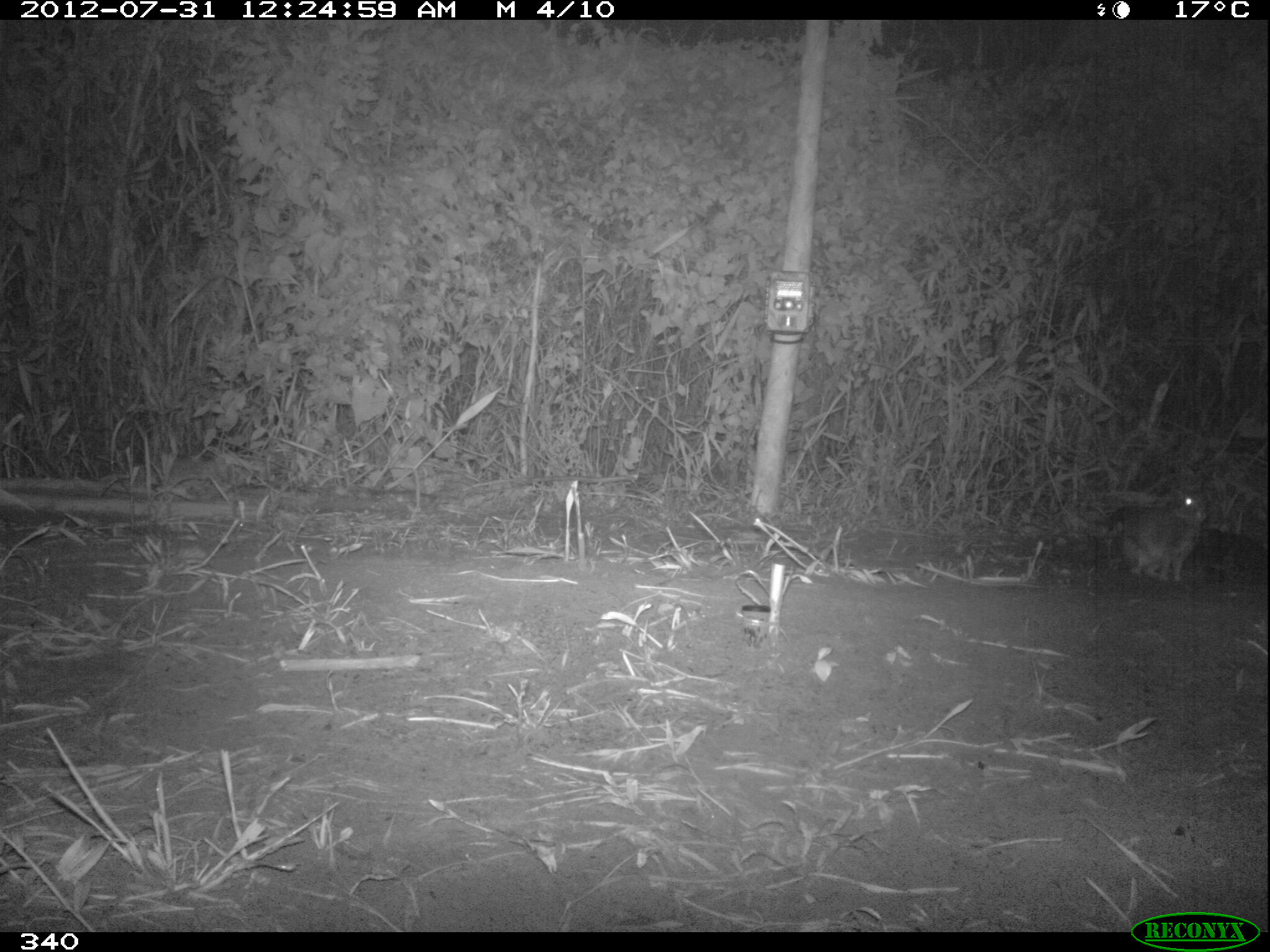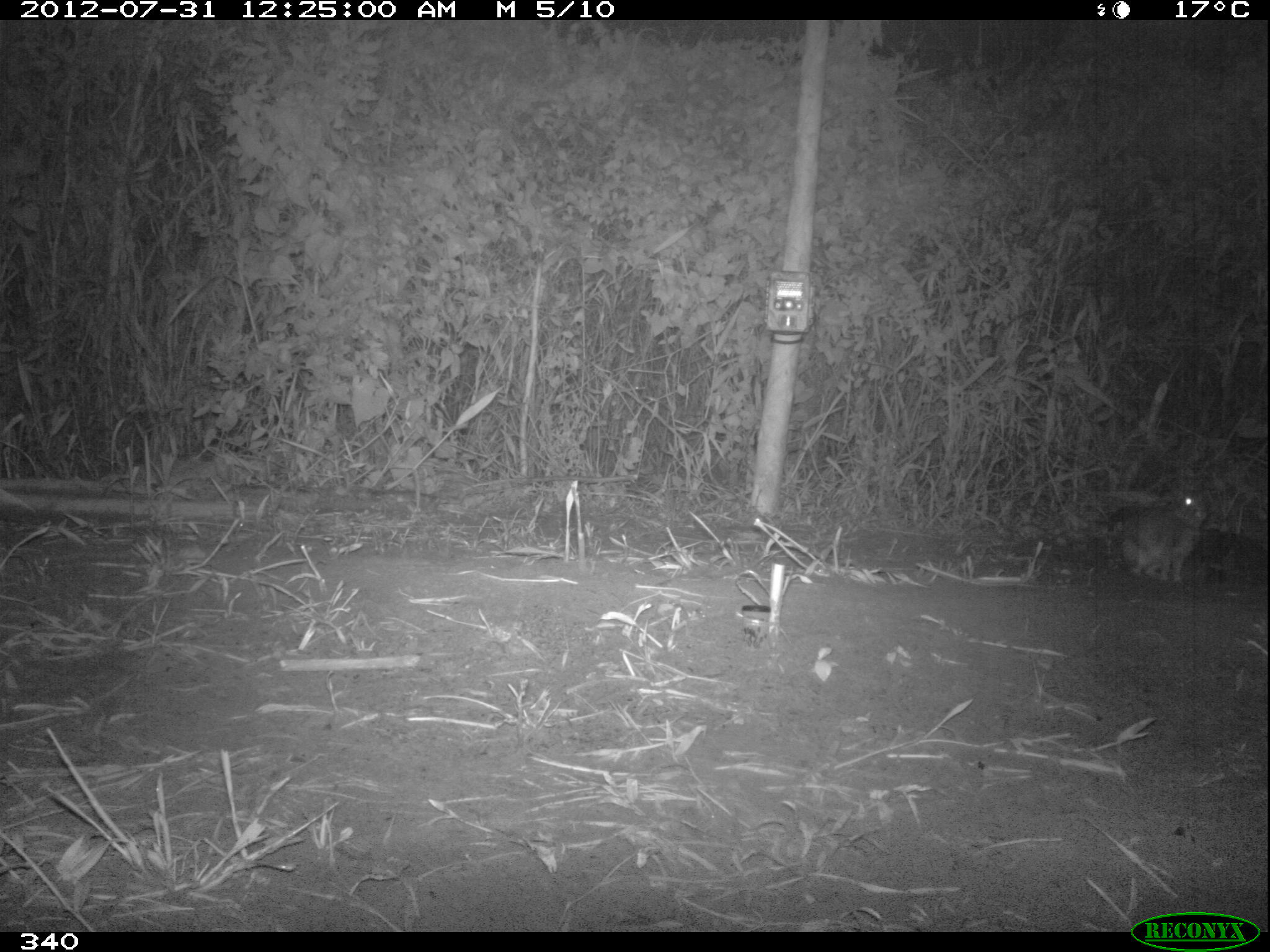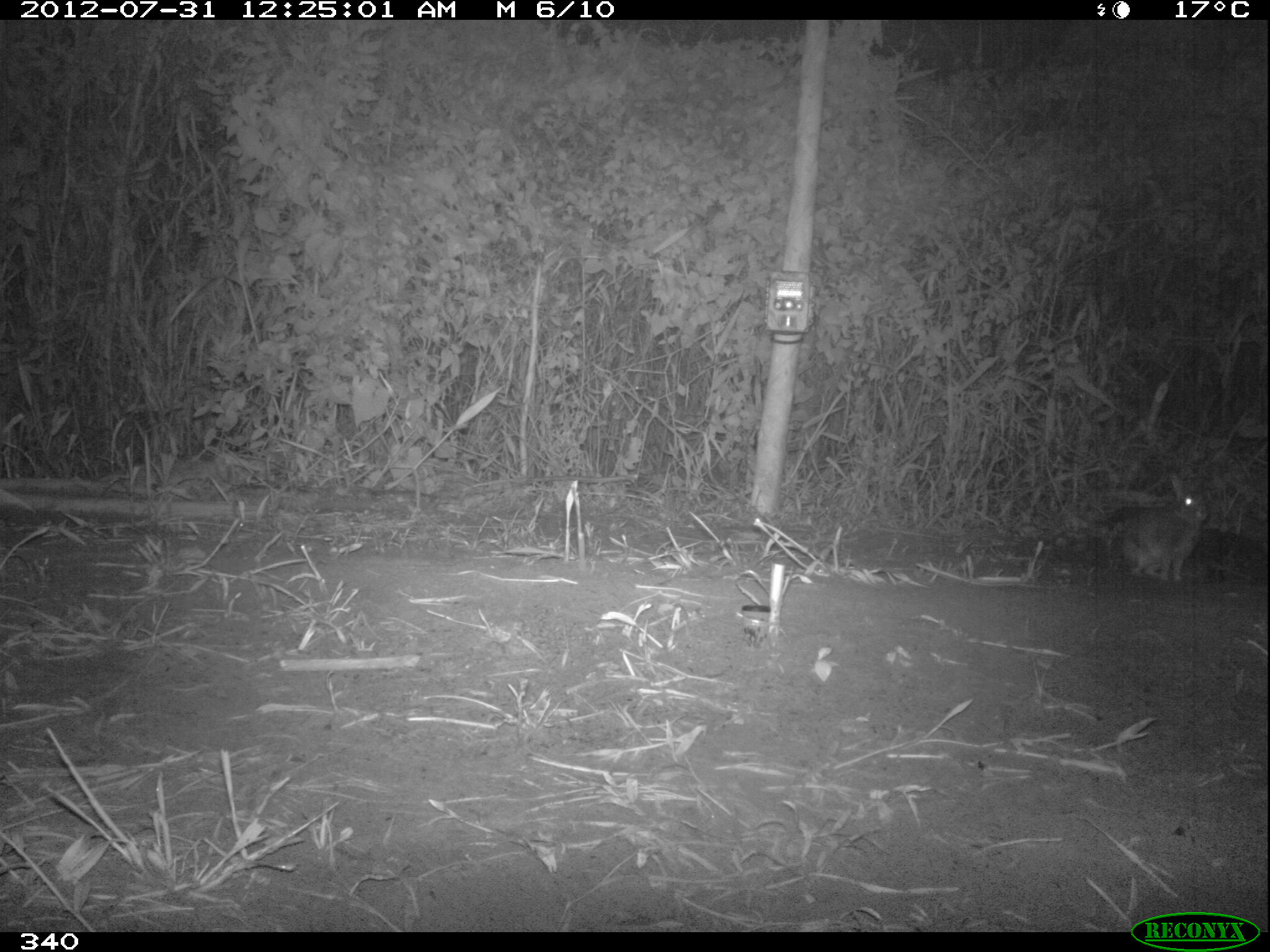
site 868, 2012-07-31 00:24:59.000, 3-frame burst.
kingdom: Animalia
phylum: Chordata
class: Mammalia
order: Lagomorpha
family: Leporidae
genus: Sylvilagus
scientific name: Sylvilagus brasiliensis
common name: tapeti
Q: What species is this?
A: Sylvilagus brasiliensis (tapeti).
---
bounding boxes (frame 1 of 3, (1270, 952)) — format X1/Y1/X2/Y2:
sylvilagus brasiliensis: 1120/469/1209/581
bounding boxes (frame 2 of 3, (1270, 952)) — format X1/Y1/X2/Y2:
sylvilagus brasiliensis: 1118/472/1212/581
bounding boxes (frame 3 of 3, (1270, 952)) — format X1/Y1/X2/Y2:
sylvilagus brasiliensis: 1114/470/1210/581